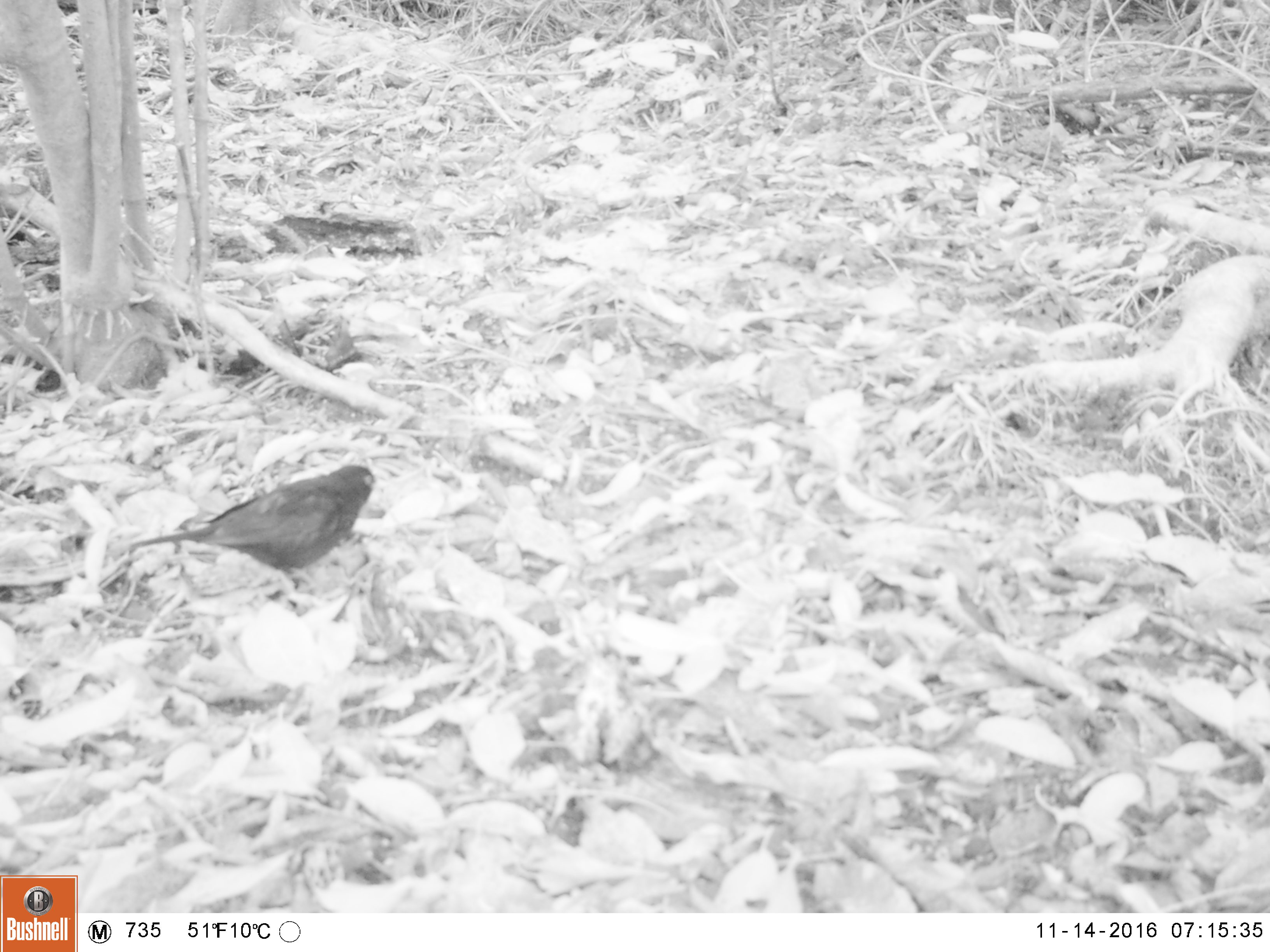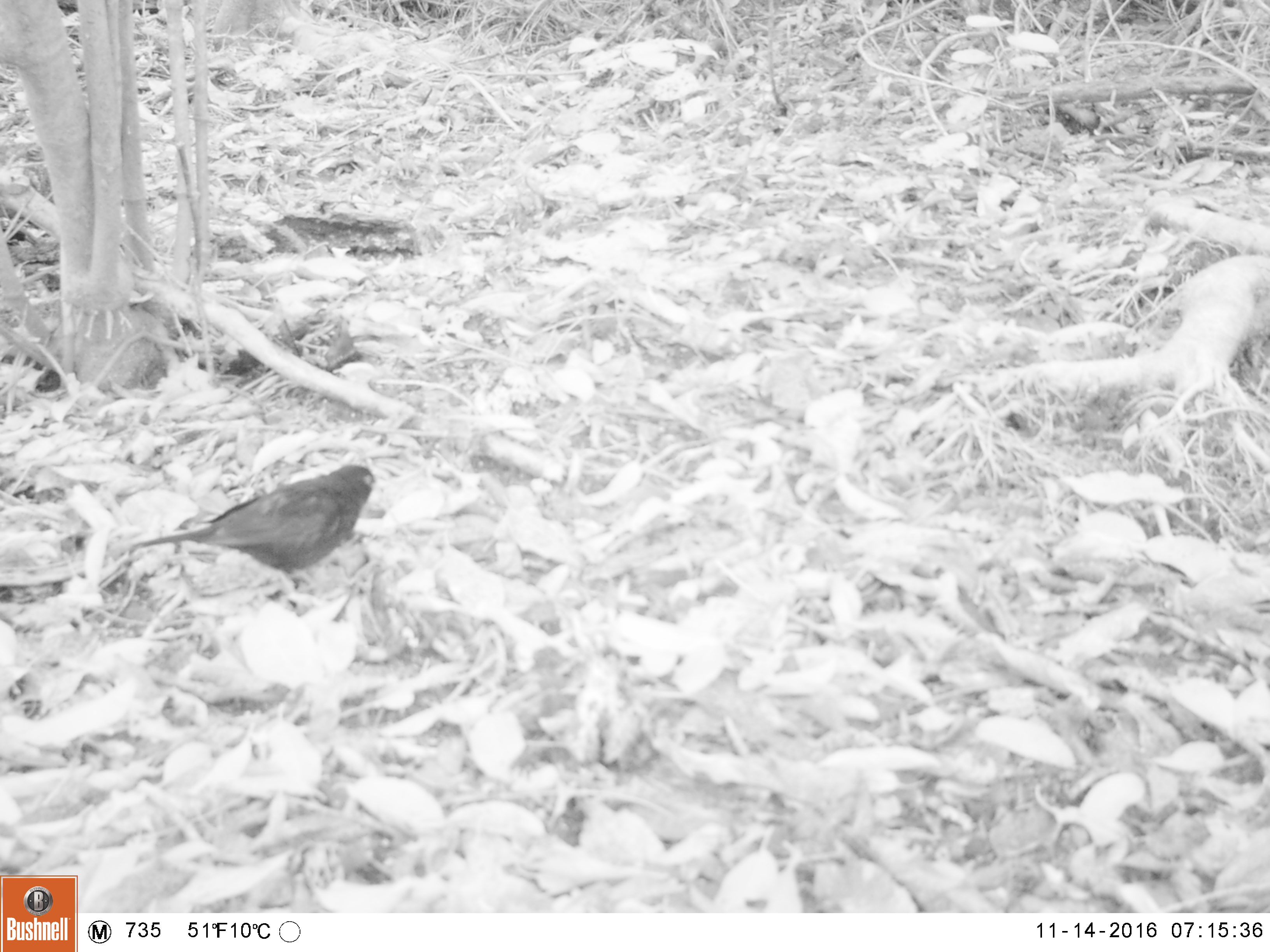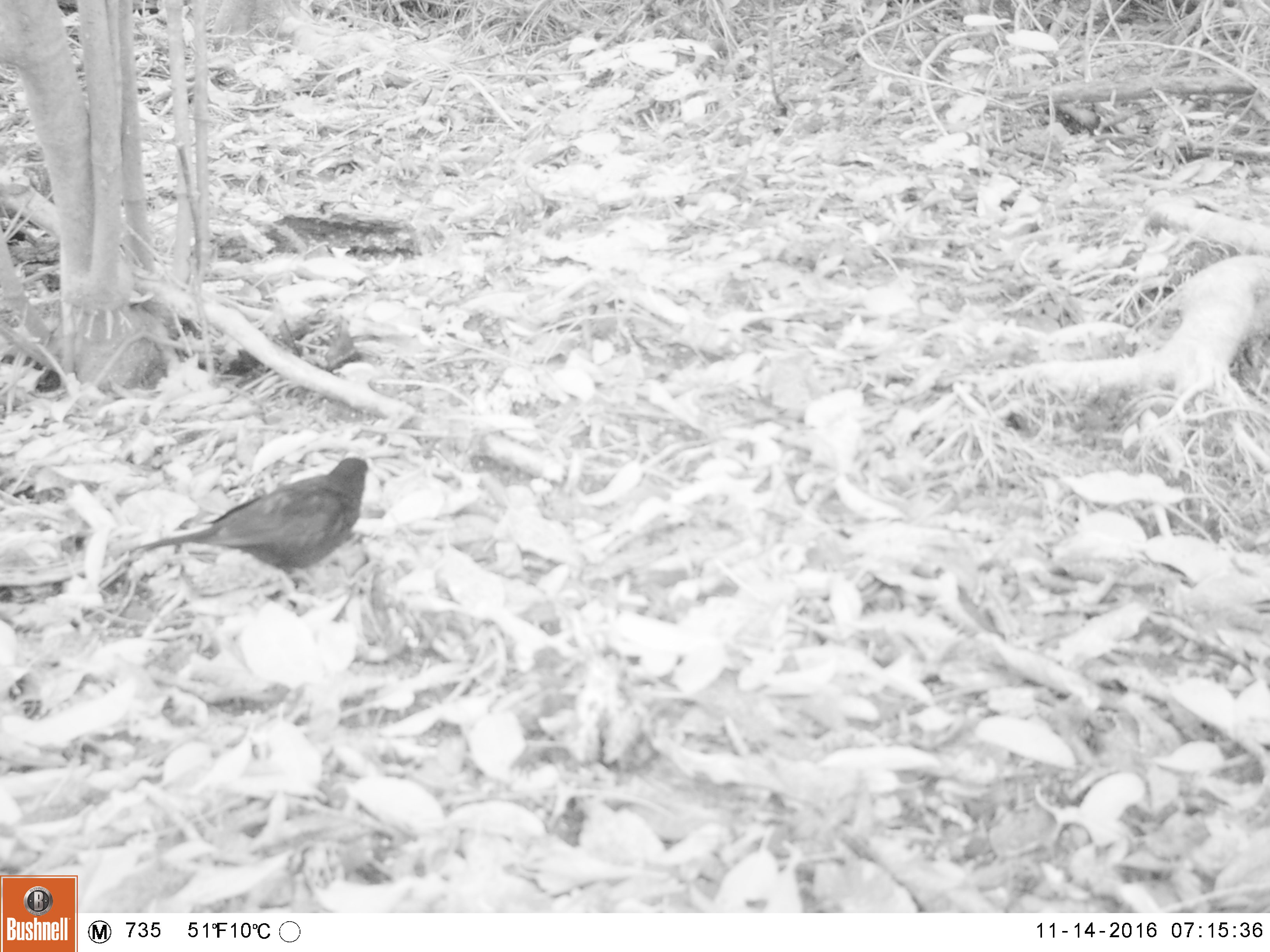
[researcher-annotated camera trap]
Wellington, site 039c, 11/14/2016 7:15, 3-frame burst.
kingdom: Animalia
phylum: Chordata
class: Aves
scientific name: Aves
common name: bird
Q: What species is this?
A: Bird (Aves).